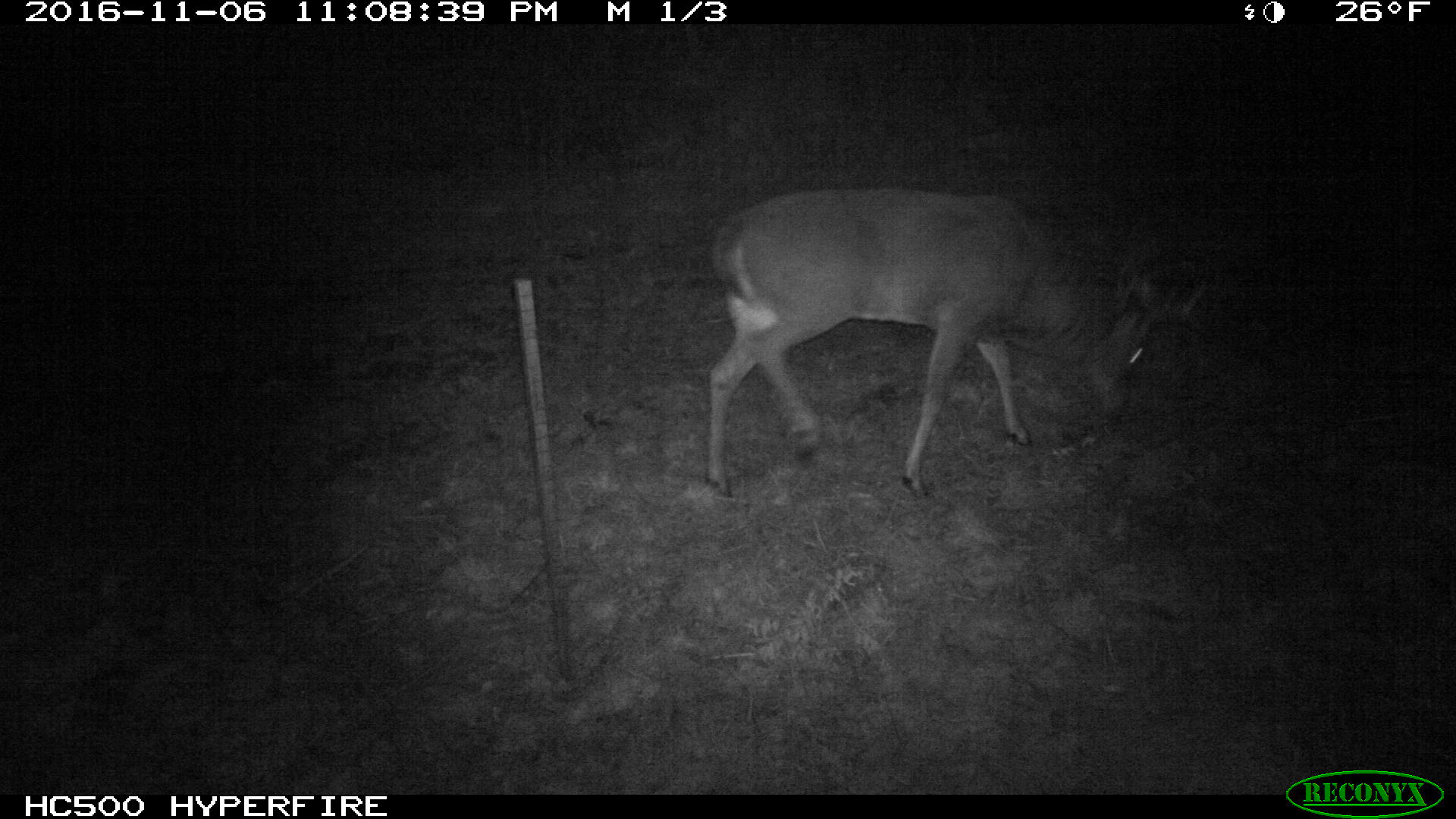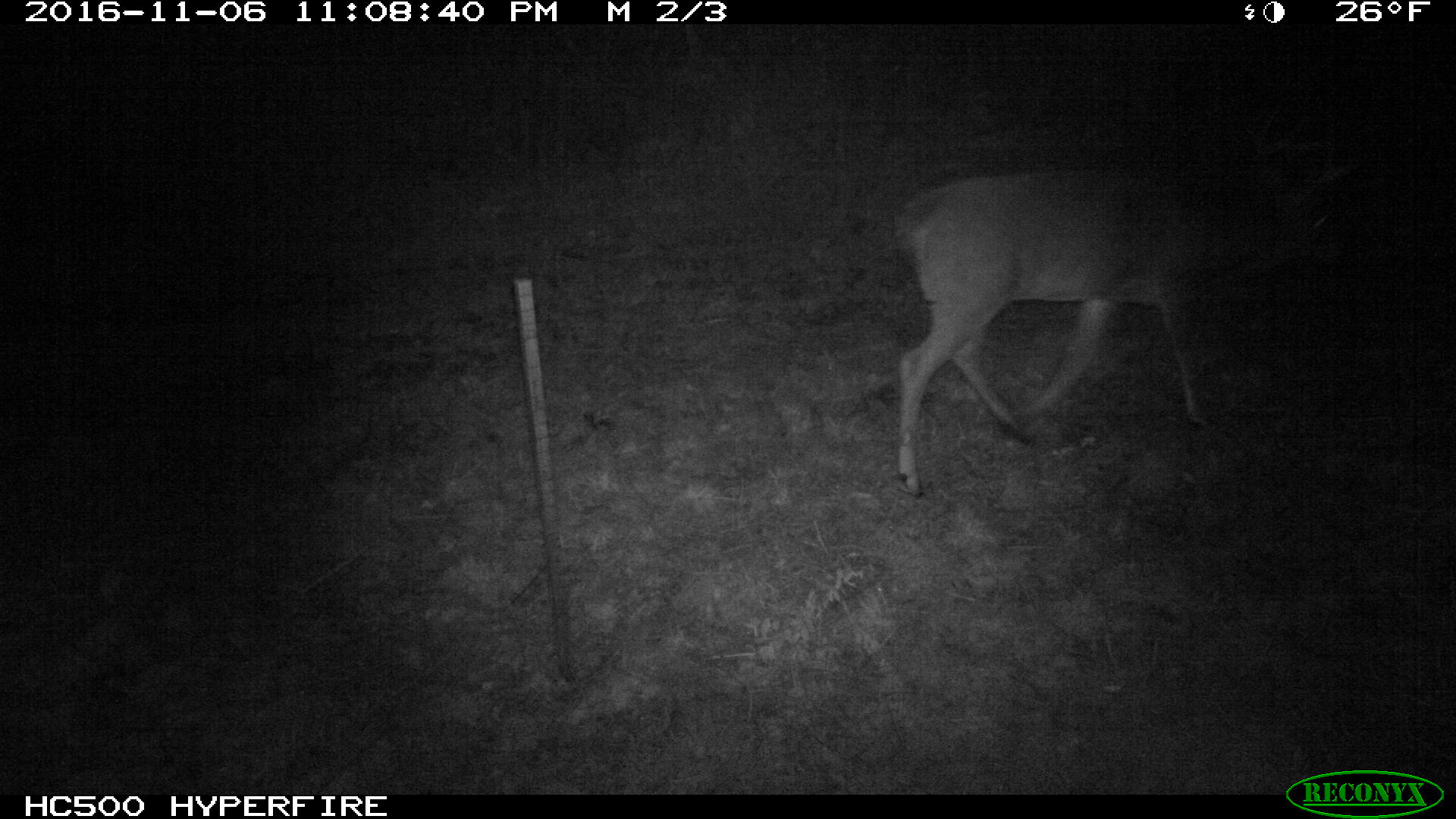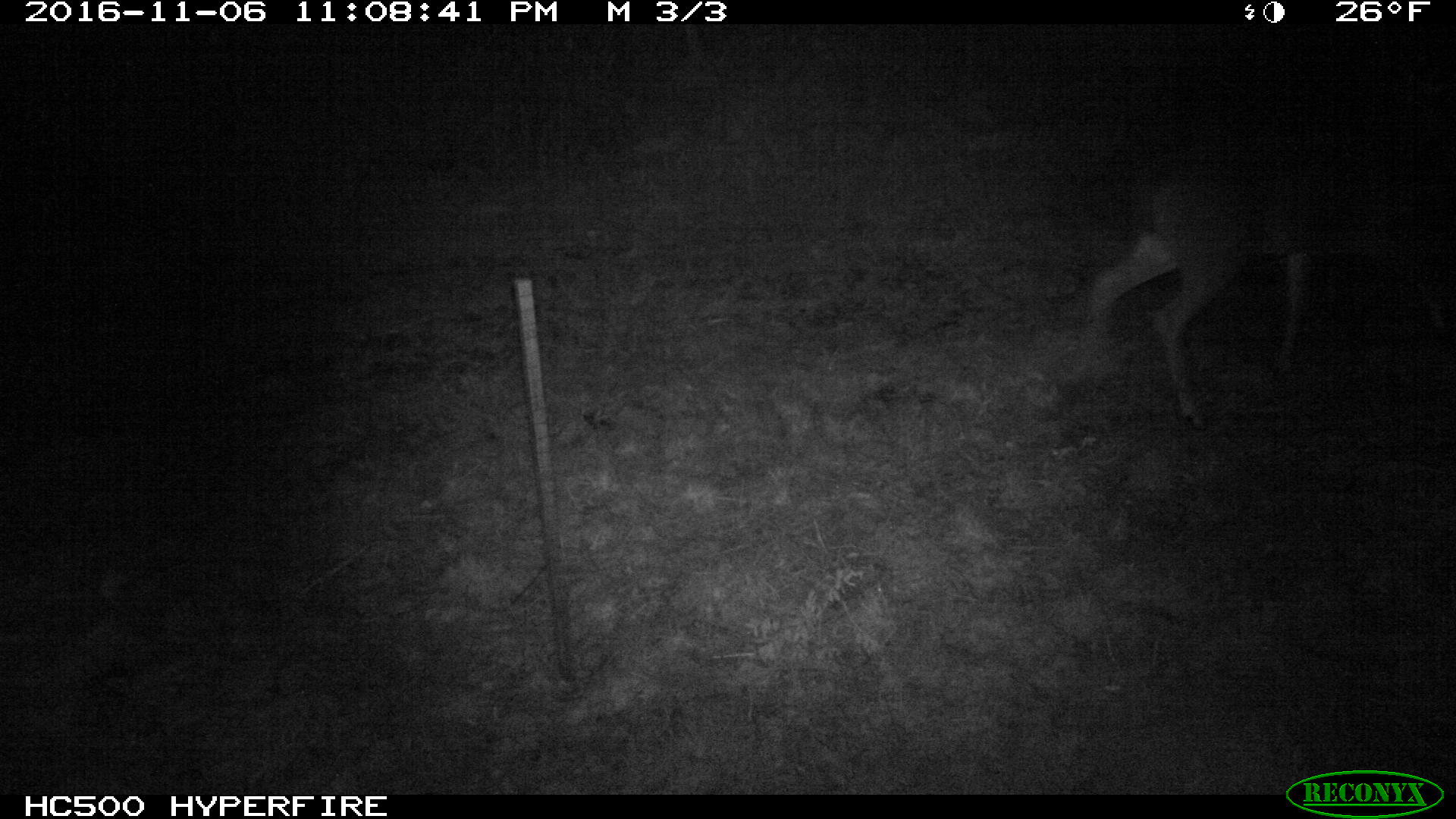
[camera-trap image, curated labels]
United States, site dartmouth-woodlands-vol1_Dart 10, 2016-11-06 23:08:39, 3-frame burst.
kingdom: Animalia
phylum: Chordata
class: Mammalia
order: Artiodactyla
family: Cervidae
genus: Odocoileus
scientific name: Odocoileus virginianus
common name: white-tailed deer